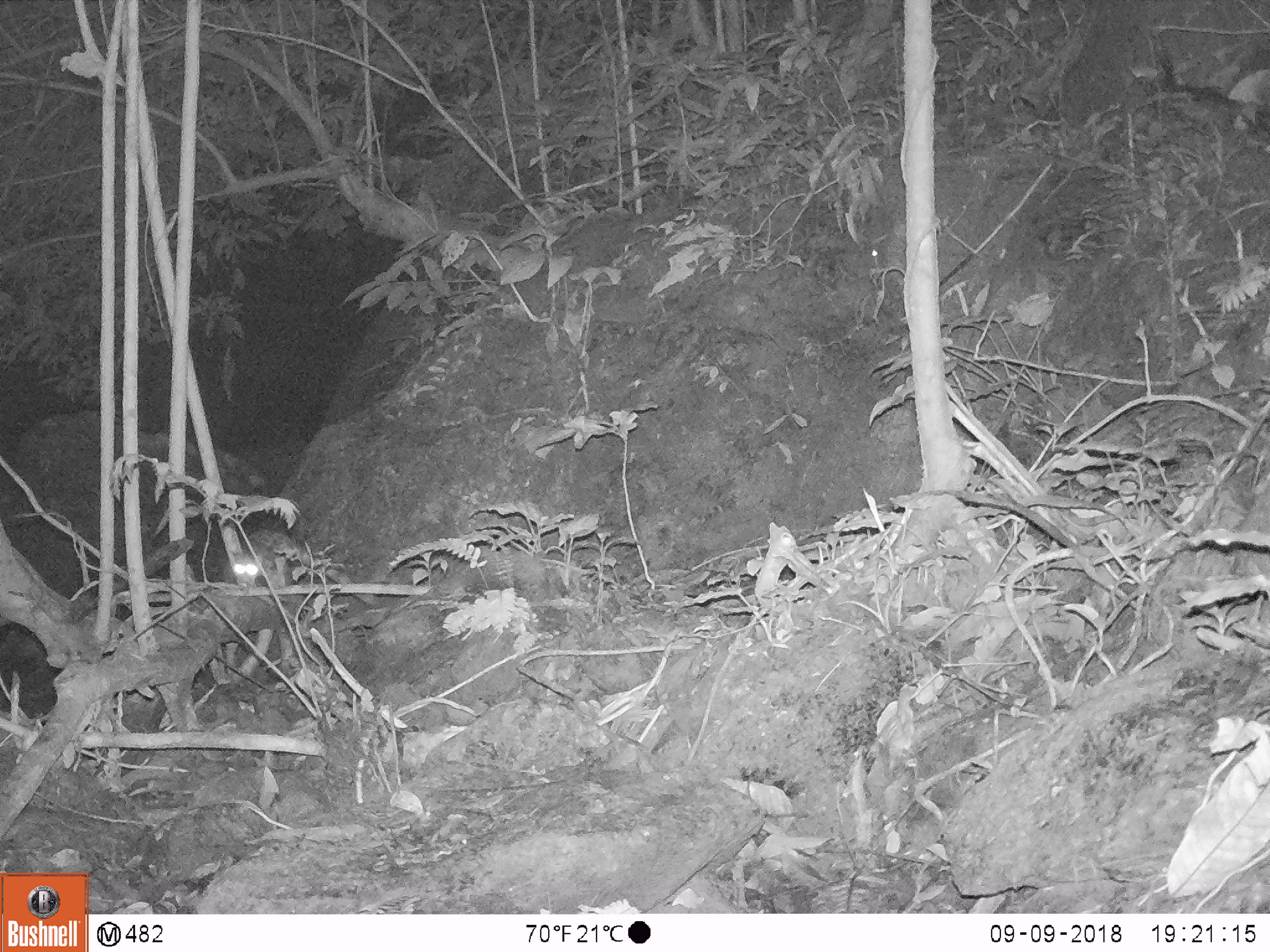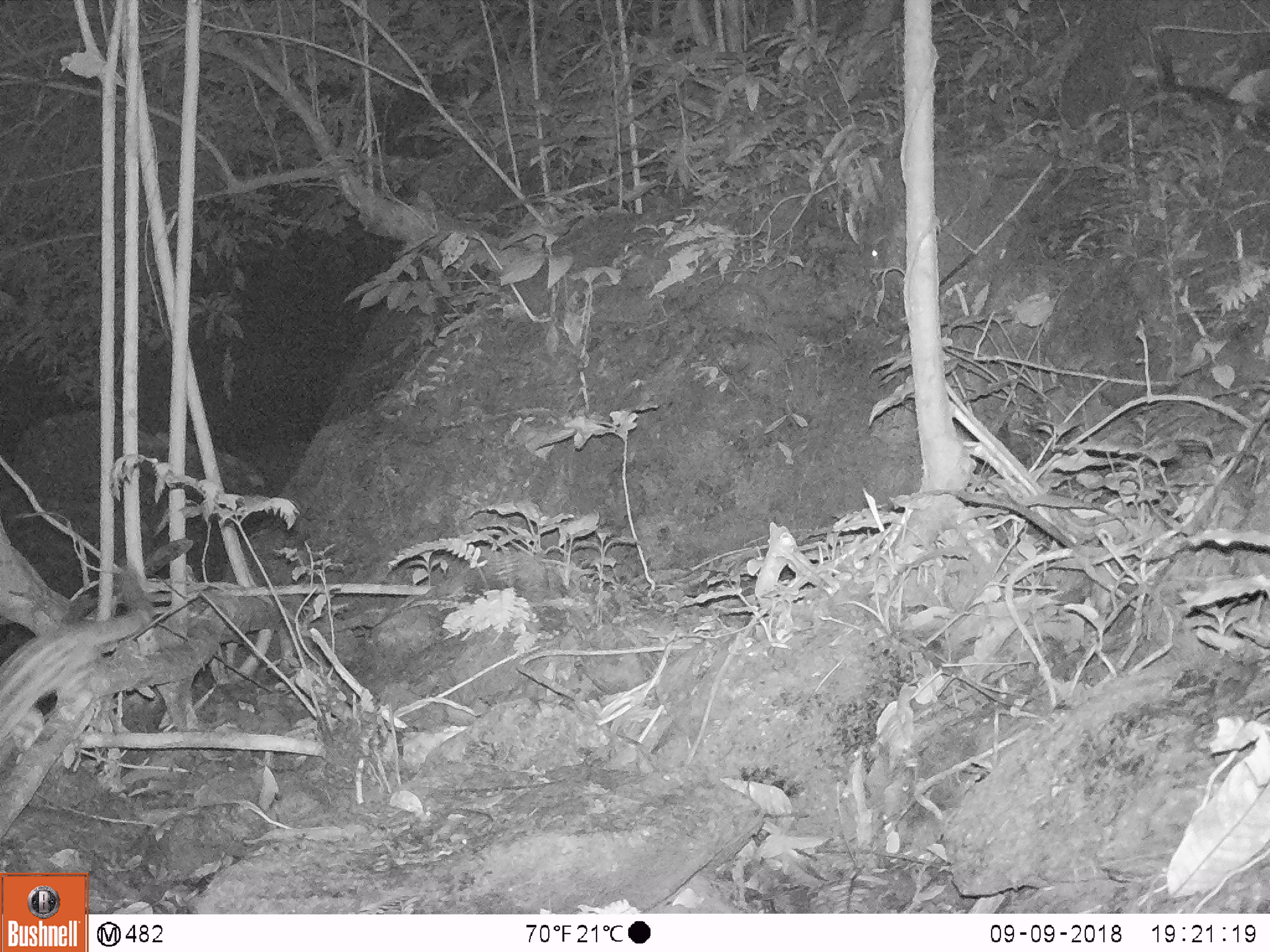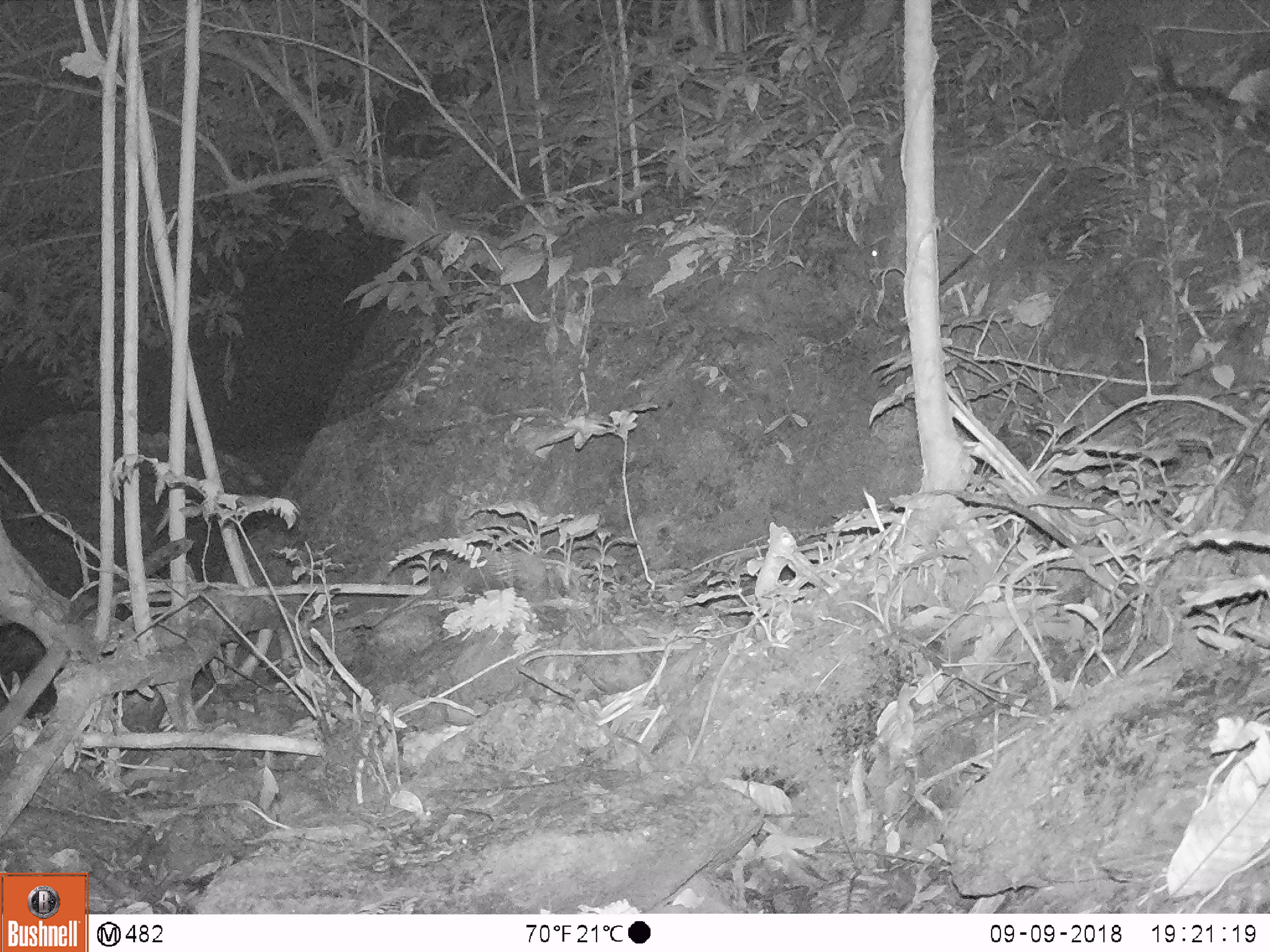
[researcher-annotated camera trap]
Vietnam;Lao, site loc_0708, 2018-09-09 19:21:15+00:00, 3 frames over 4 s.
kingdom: Animalia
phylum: Chordata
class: Mammalia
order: Carnivora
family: Prionodontidae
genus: Prionodon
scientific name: Prionodon pardicolor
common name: spotted linsang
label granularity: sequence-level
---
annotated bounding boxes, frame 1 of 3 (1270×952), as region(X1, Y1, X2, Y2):
spotted linsang: region(230, 545, 283, 598)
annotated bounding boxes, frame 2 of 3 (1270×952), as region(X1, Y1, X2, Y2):
spotted linsang: region(0, 570, 146, 772)